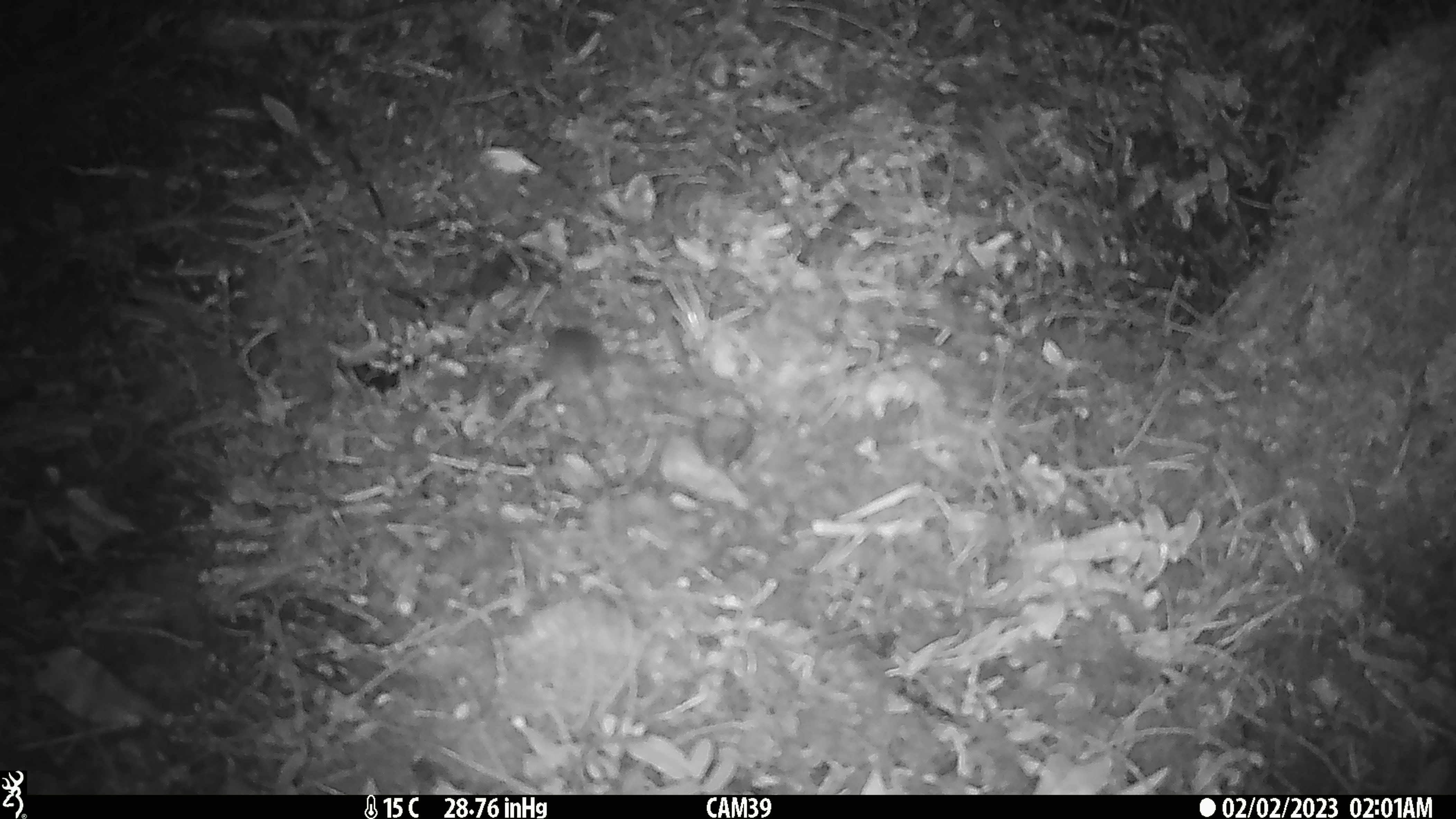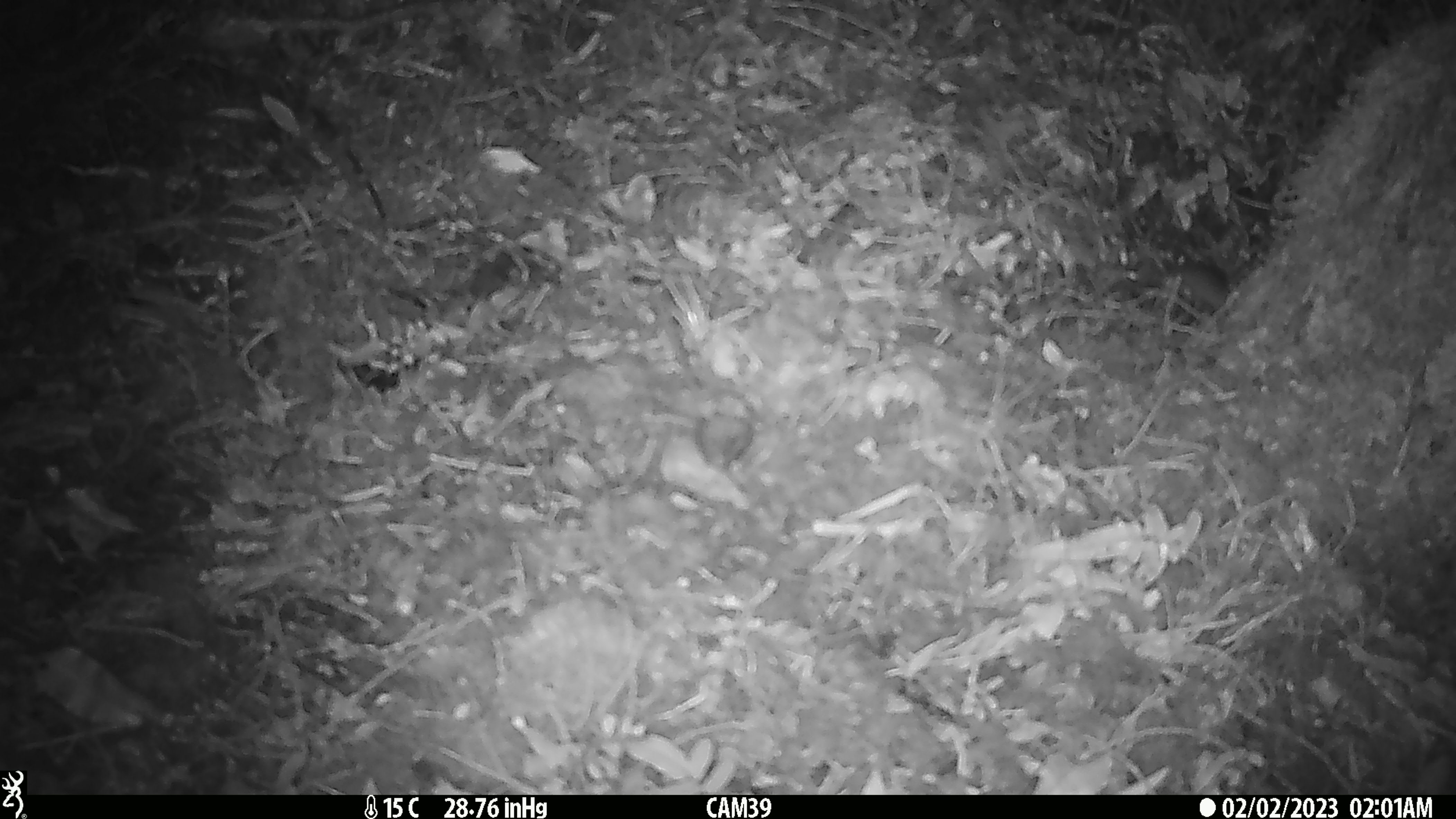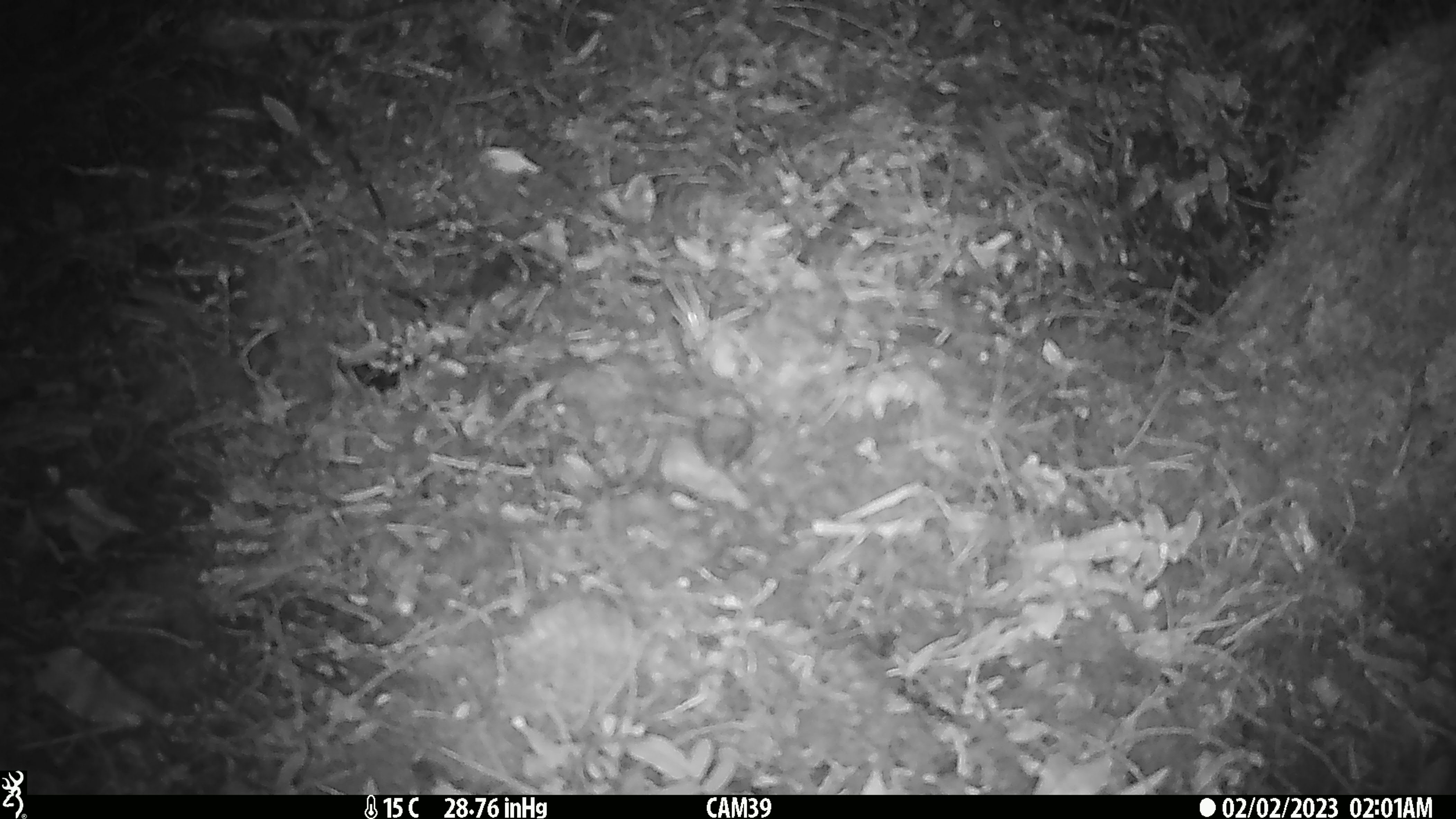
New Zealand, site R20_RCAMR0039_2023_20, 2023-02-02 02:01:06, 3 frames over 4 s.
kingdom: Animalia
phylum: Chordata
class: Mammalia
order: Rodentia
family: Muridae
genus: Mus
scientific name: Mus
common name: mouse